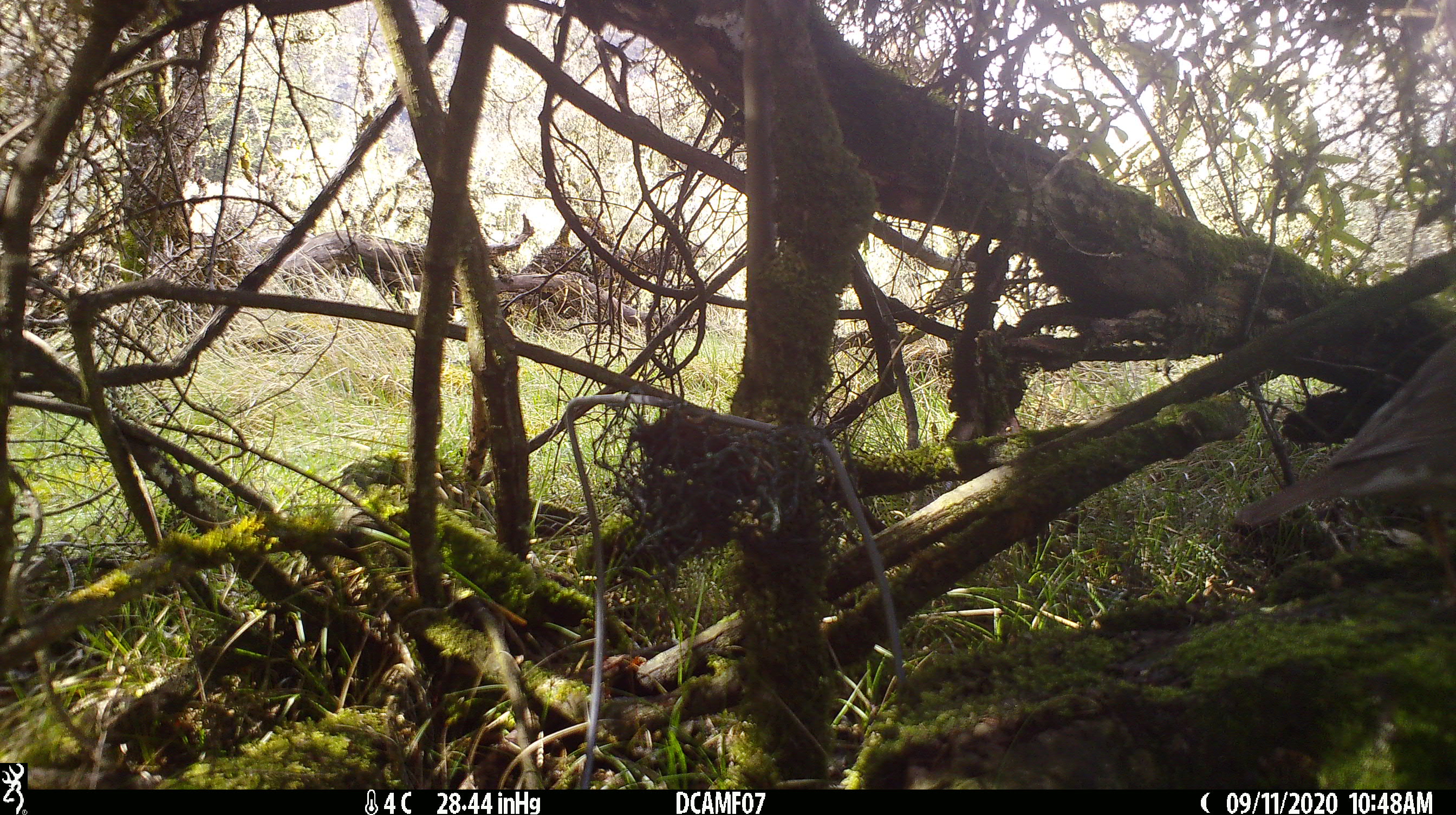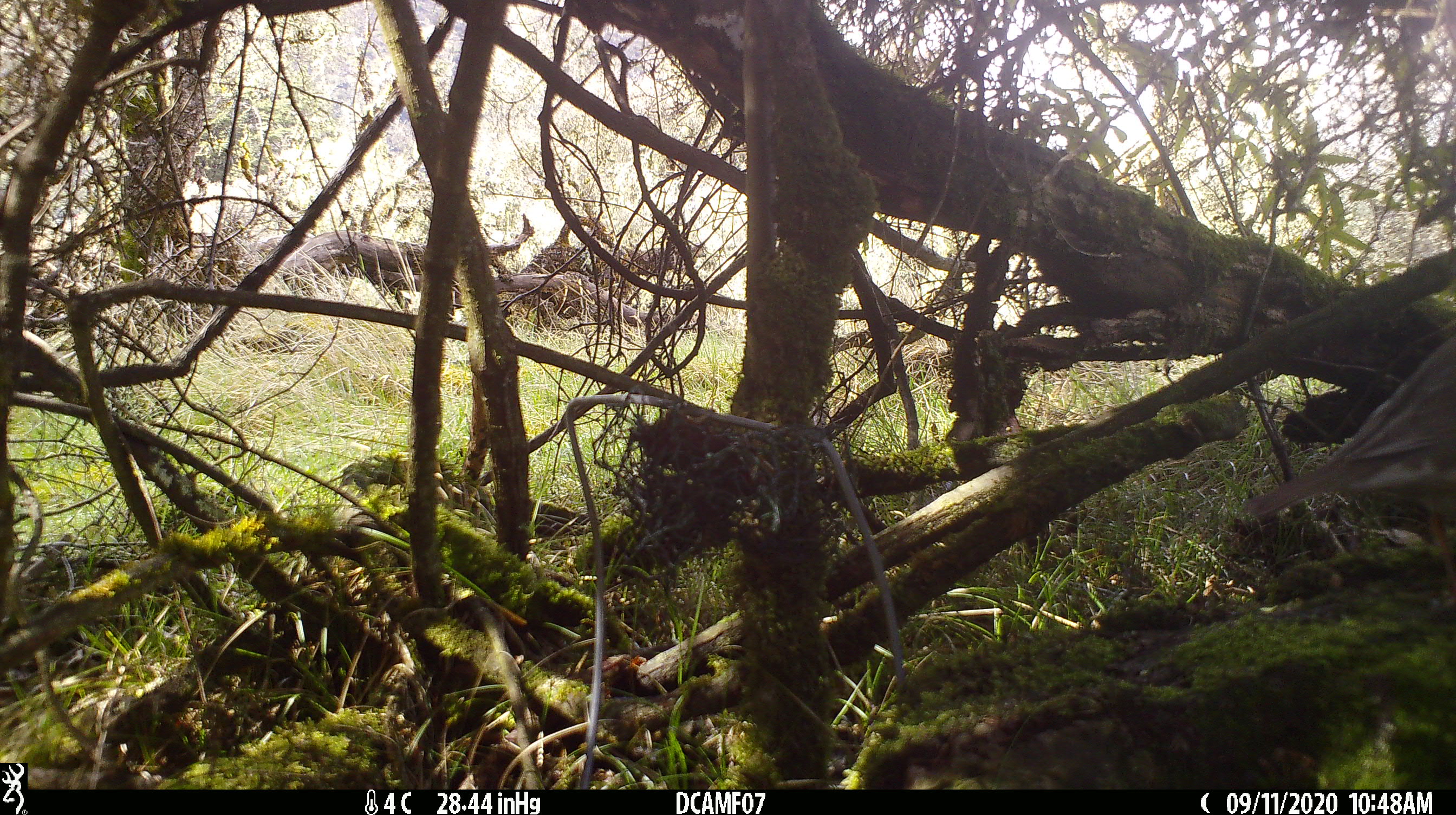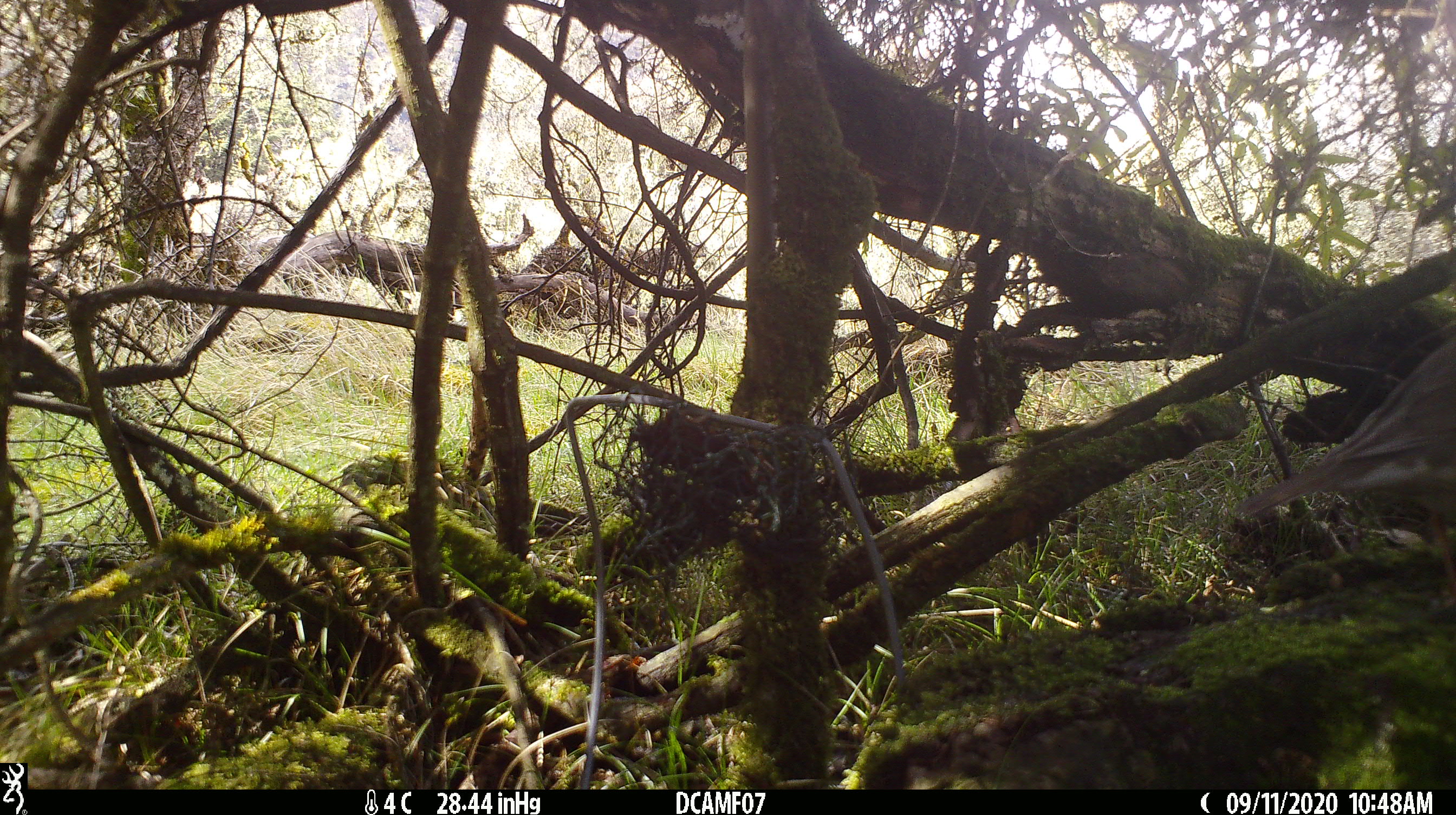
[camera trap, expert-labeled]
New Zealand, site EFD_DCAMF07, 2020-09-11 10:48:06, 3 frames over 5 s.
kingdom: Animalia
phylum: Chordata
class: Aves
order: Passeriformes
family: Turdidae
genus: Turdus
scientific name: Turdus philomelos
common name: song thrush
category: thrush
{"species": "thrush (song thrush) (Turdus philomelos)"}